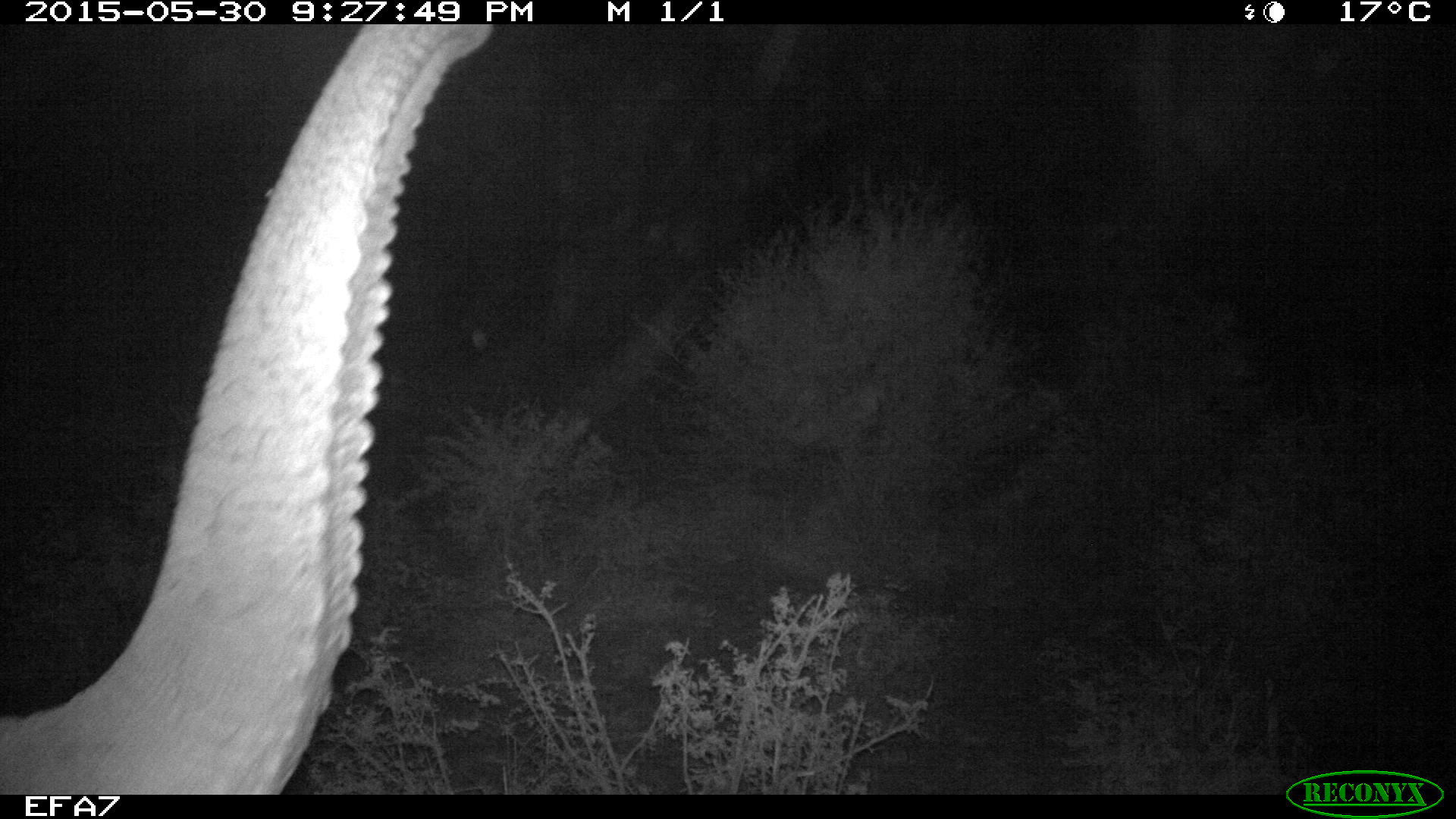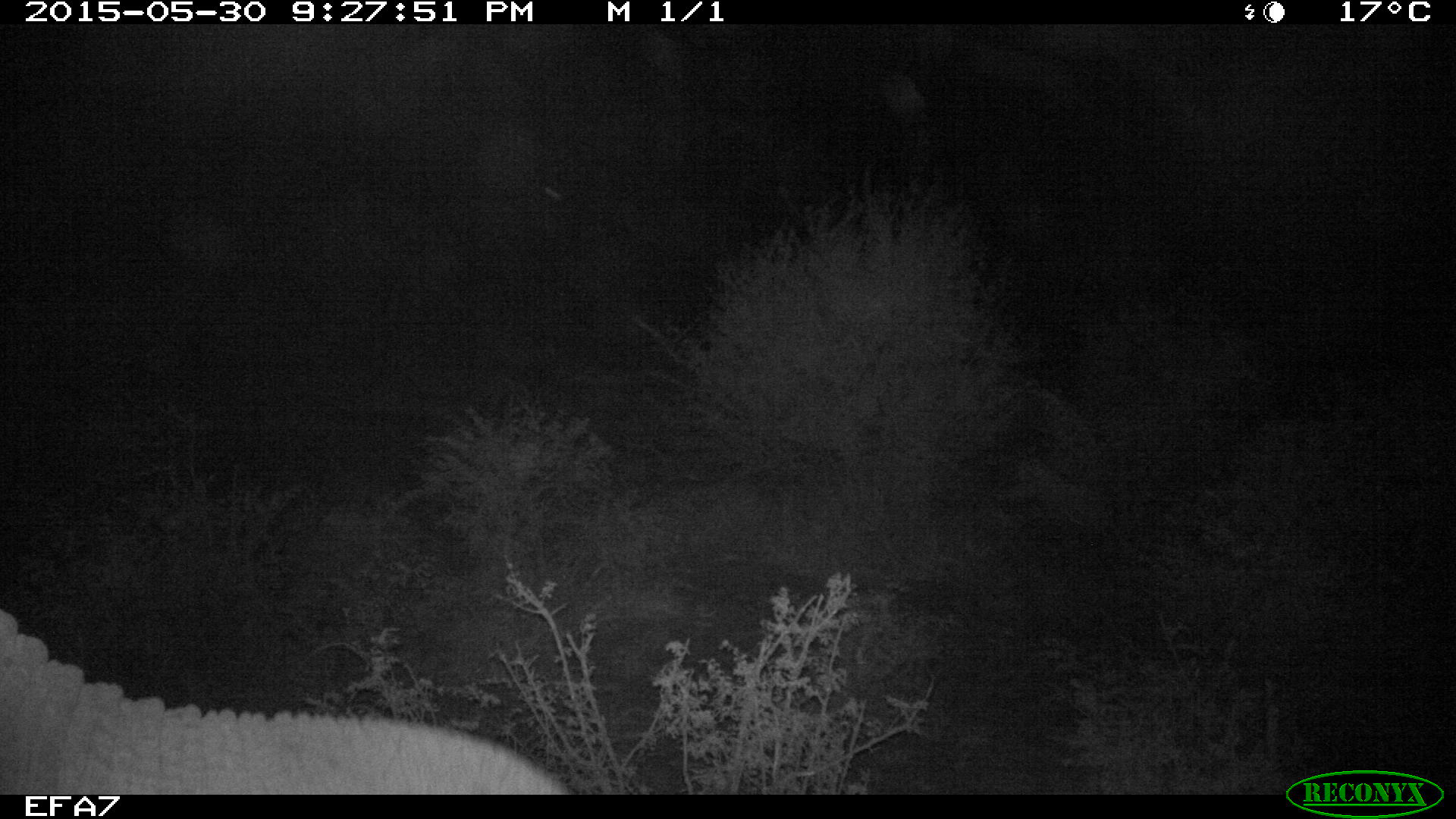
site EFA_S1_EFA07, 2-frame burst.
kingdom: Animalia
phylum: Chordata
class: Mammalia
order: Proboscidea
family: Elephantidae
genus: Loxodonta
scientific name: Loxodonta africana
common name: african bush elephant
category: elephant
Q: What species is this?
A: Elephant (african bush elephant) (Loxodonta africana).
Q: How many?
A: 1.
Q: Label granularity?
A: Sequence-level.